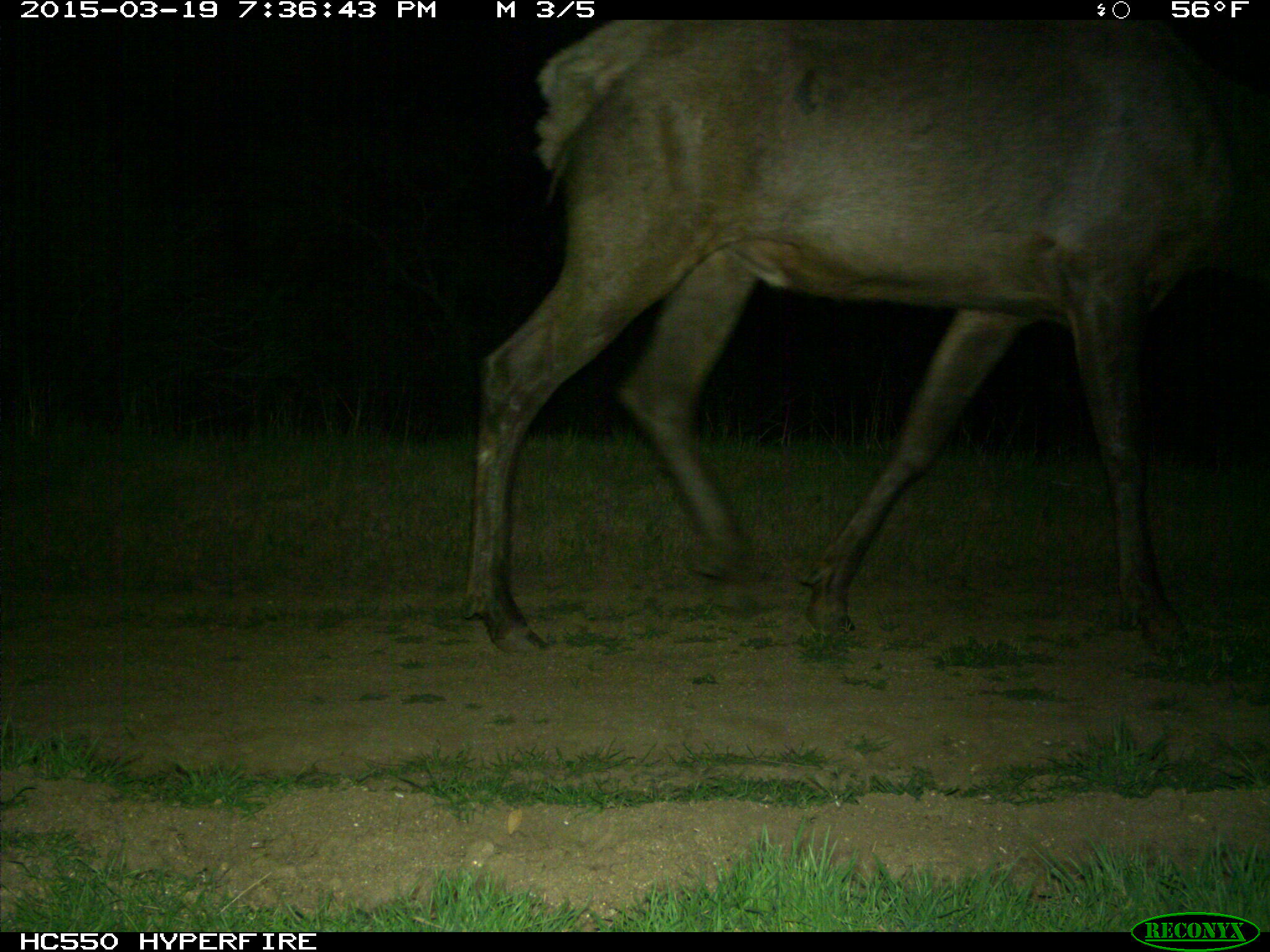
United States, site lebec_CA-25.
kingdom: Animalia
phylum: Chordata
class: Mammalia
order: Artiodactyla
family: Cervidae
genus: Cervus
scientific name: Cervus canadensis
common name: elk